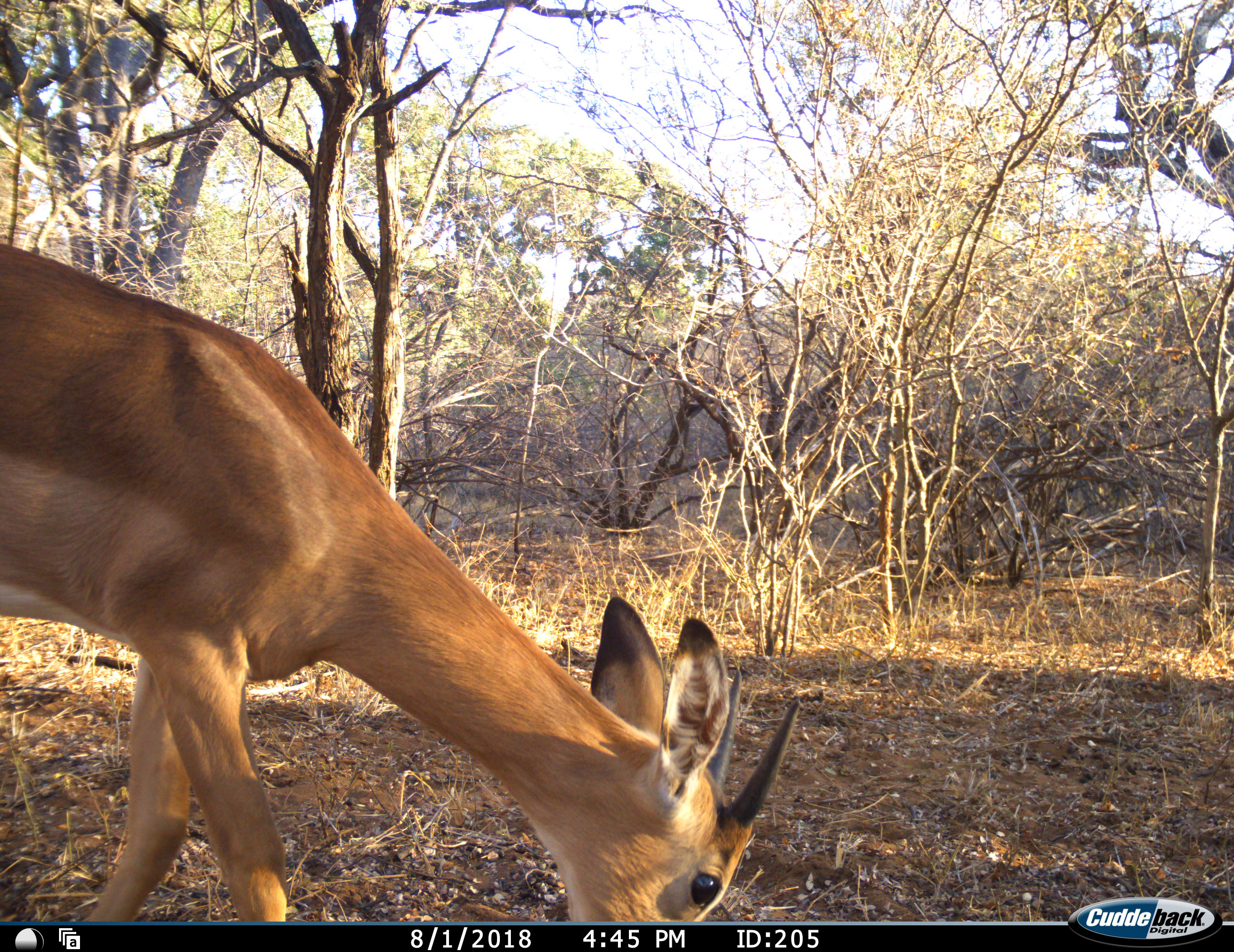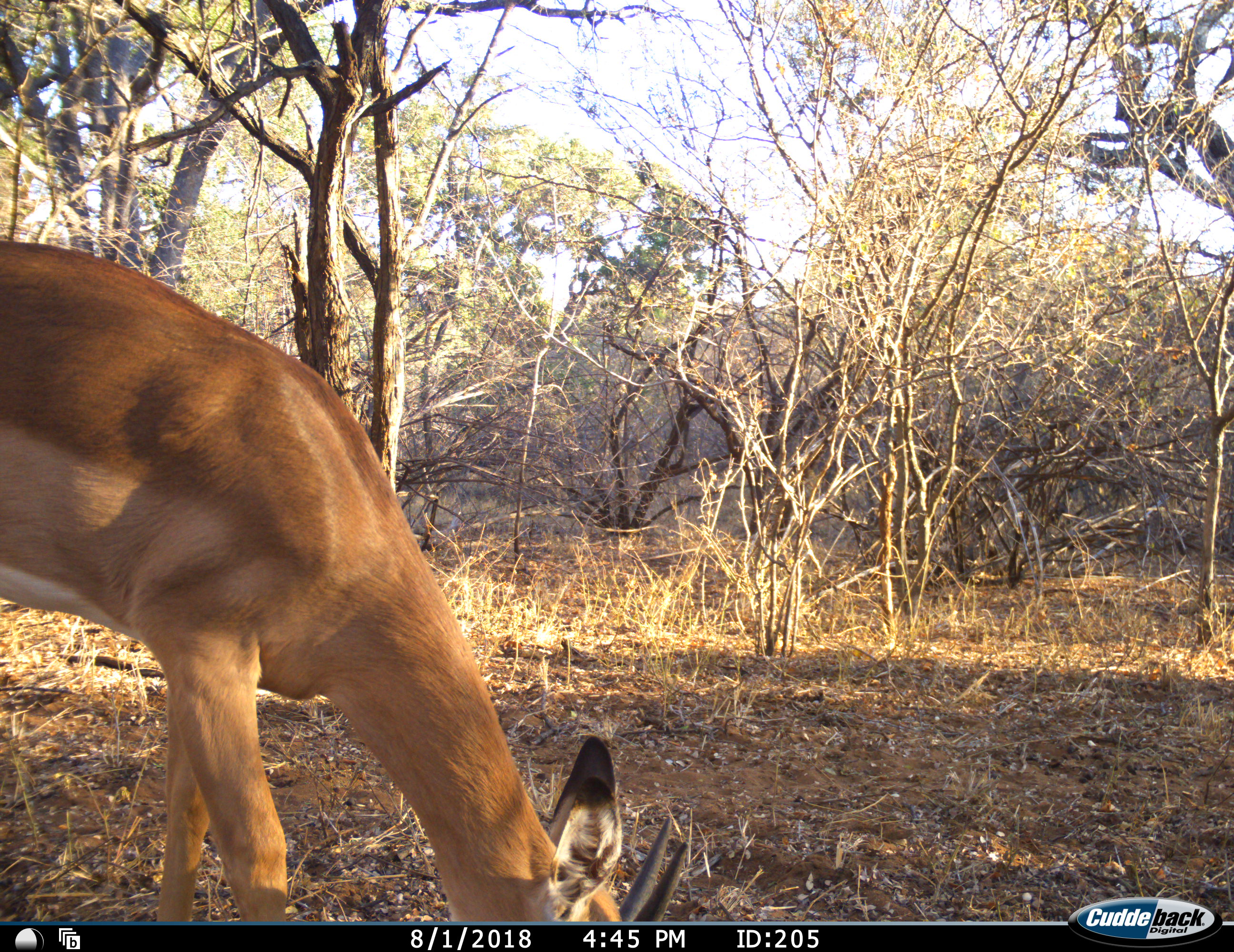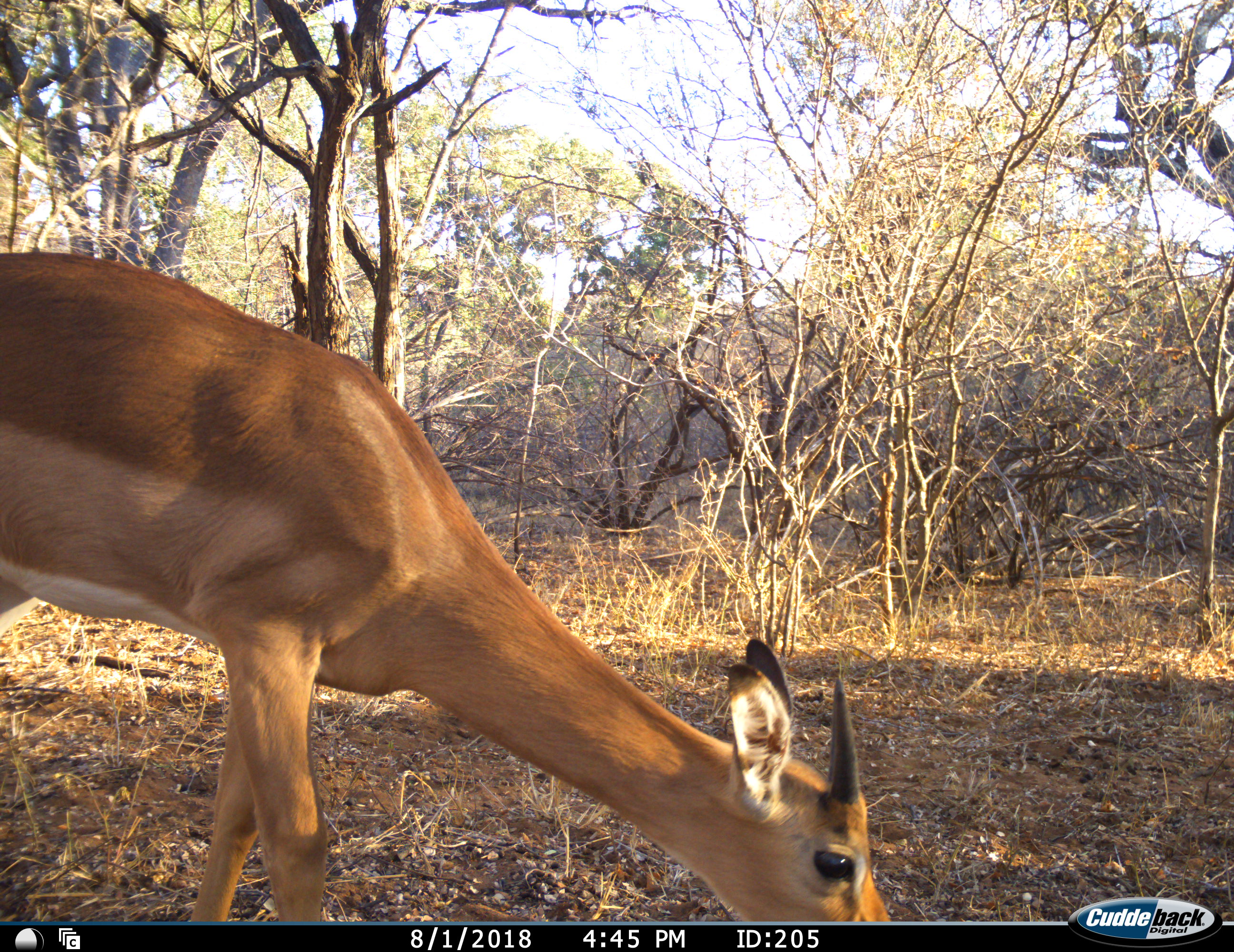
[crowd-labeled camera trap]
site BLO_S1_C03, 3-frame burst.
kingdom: Animalia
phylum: Chordata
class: Mammalia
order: Artiodactyla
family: Bovidae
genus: Aepyceros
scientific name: Aepyceros melampus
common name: impala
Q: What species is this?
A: Impala (Aepyceros melampus).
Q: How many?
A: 1.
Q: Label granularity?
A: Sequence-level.